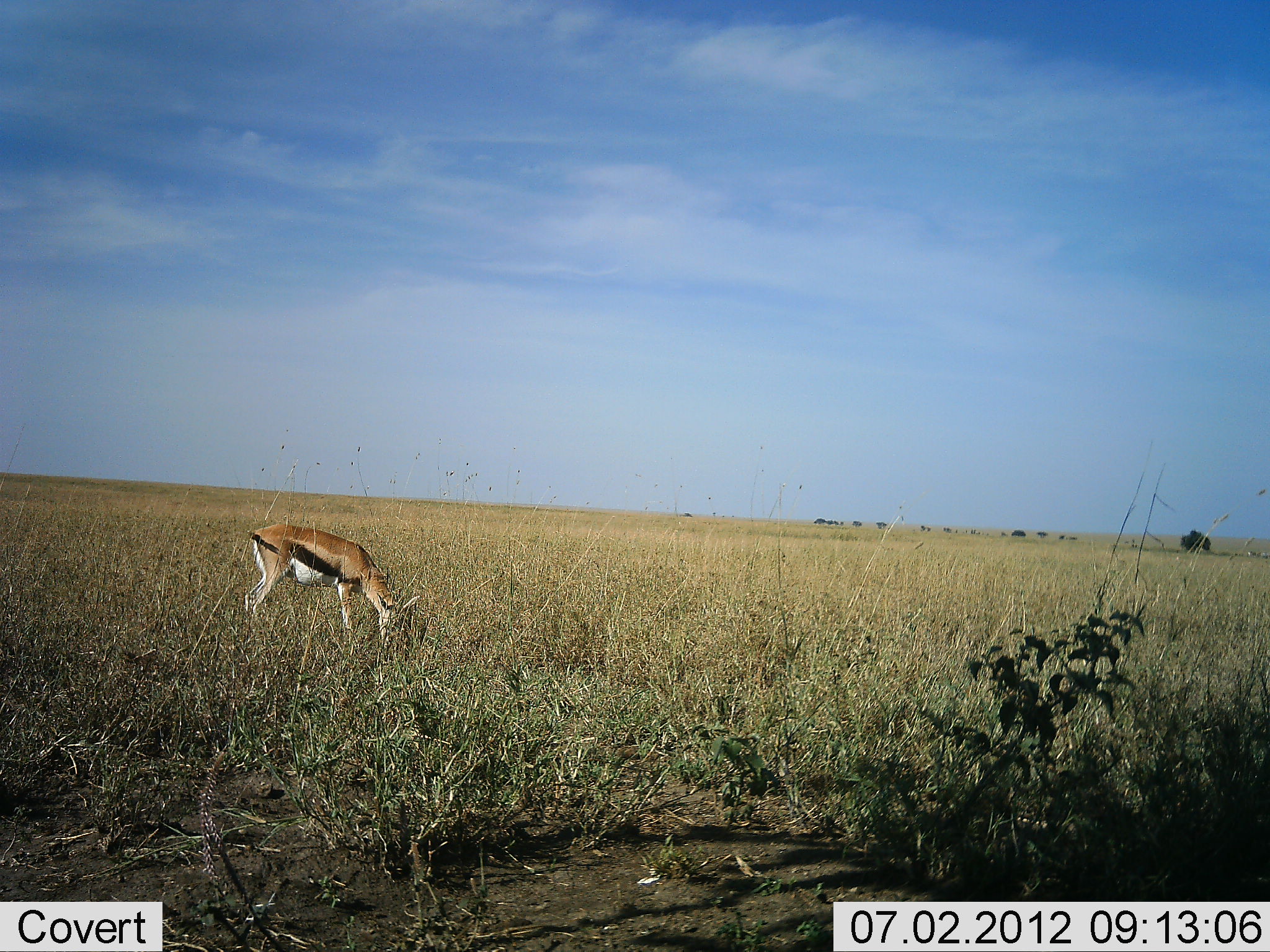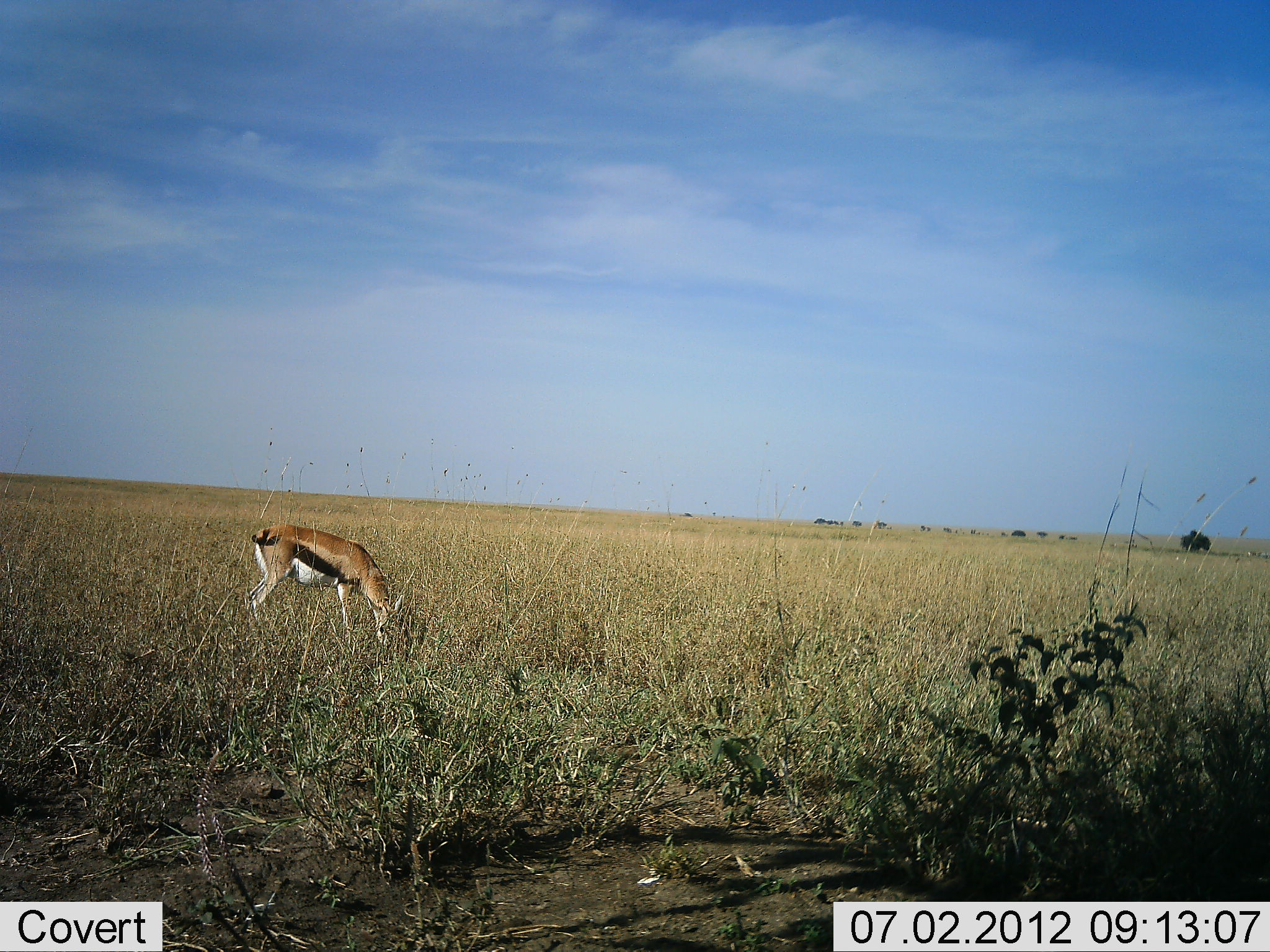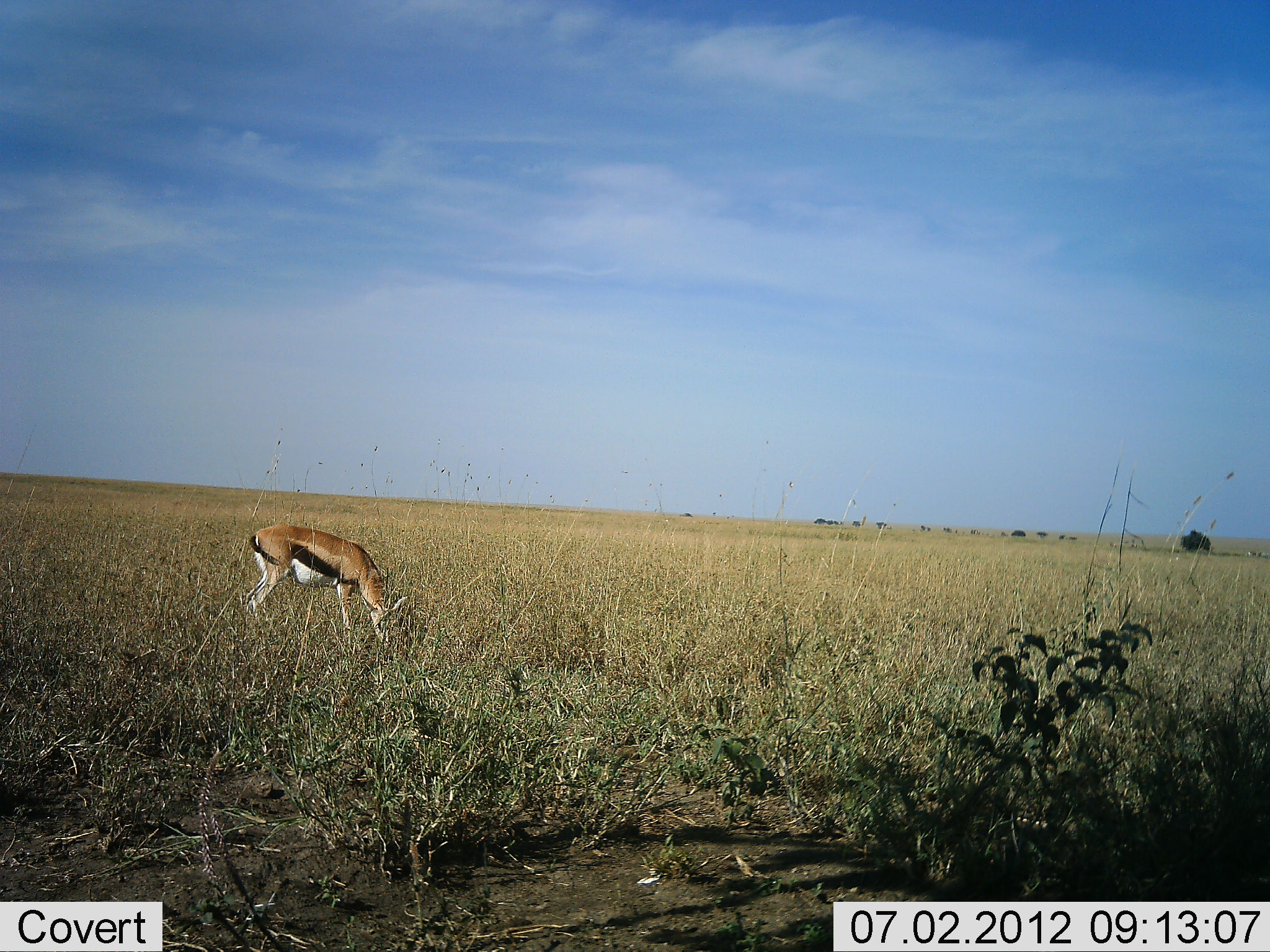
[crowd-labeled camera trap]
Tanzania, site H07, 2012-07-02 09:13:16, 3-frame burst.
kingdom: Animalia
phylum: Chordata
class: Mammalia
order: Artiodactyla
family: Bovidae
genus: Eudorcas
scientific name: Eudorcas thomsonii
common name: thomson's gazelle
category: gazellethomsons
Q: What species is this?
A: Gazellethomsons (thomson's gazelle) (Eudorcas thomsonii).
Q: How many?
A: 1.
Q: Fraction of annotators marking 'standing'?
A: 30%.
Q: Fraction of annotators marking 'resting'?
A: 0%.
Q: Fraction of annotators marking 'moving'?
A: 0%.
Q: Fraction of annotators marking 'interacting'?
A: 0%.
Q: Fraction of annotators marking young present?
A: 0%.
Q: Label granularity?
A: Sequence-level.